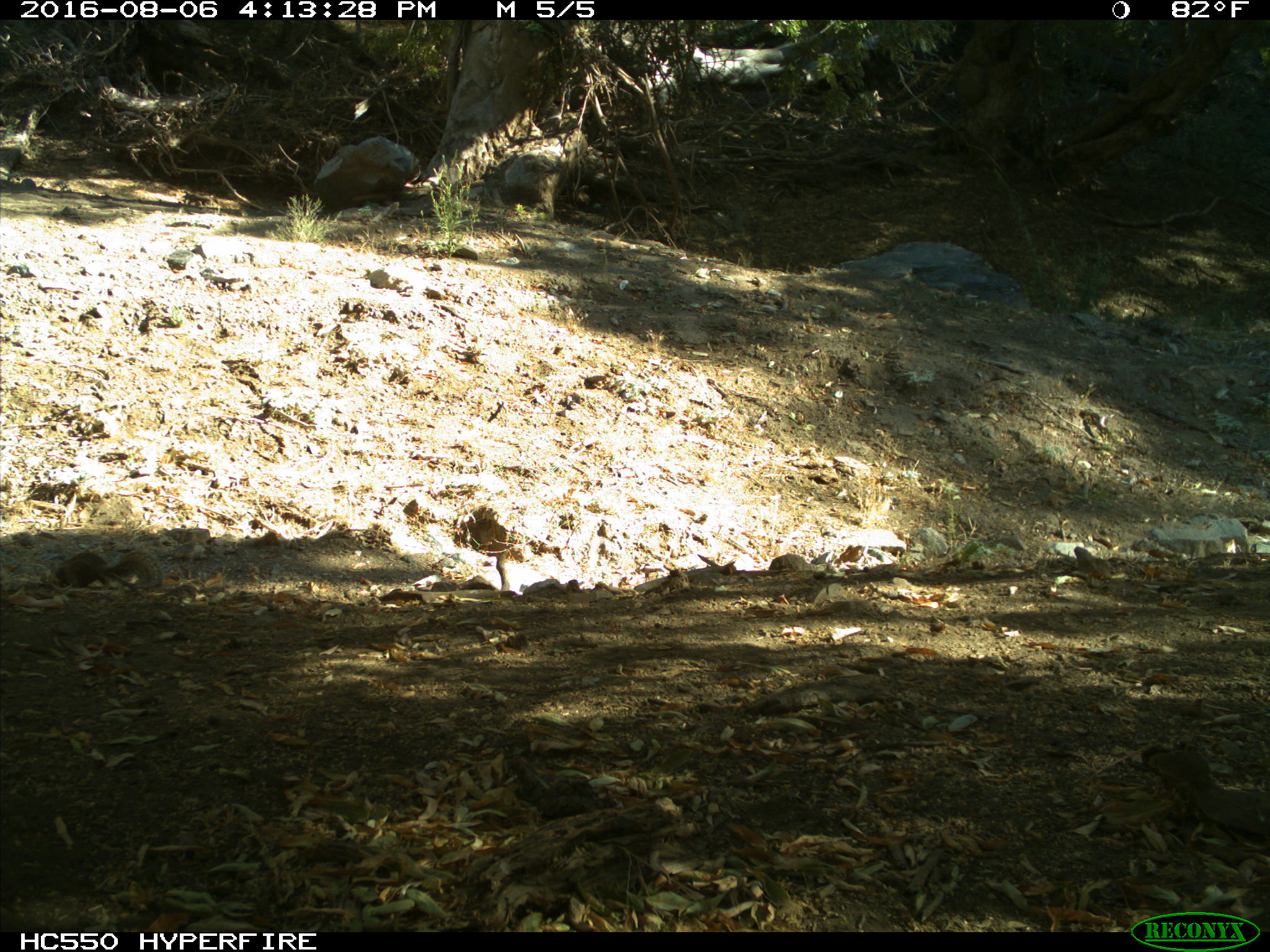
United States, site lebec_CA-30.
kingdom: Animalia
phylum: Chordata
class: Mammalia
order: Rodentia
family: Sciuridae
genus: Otospermophilus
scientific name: Otospermophilus beecheyi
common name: california ground squirrel